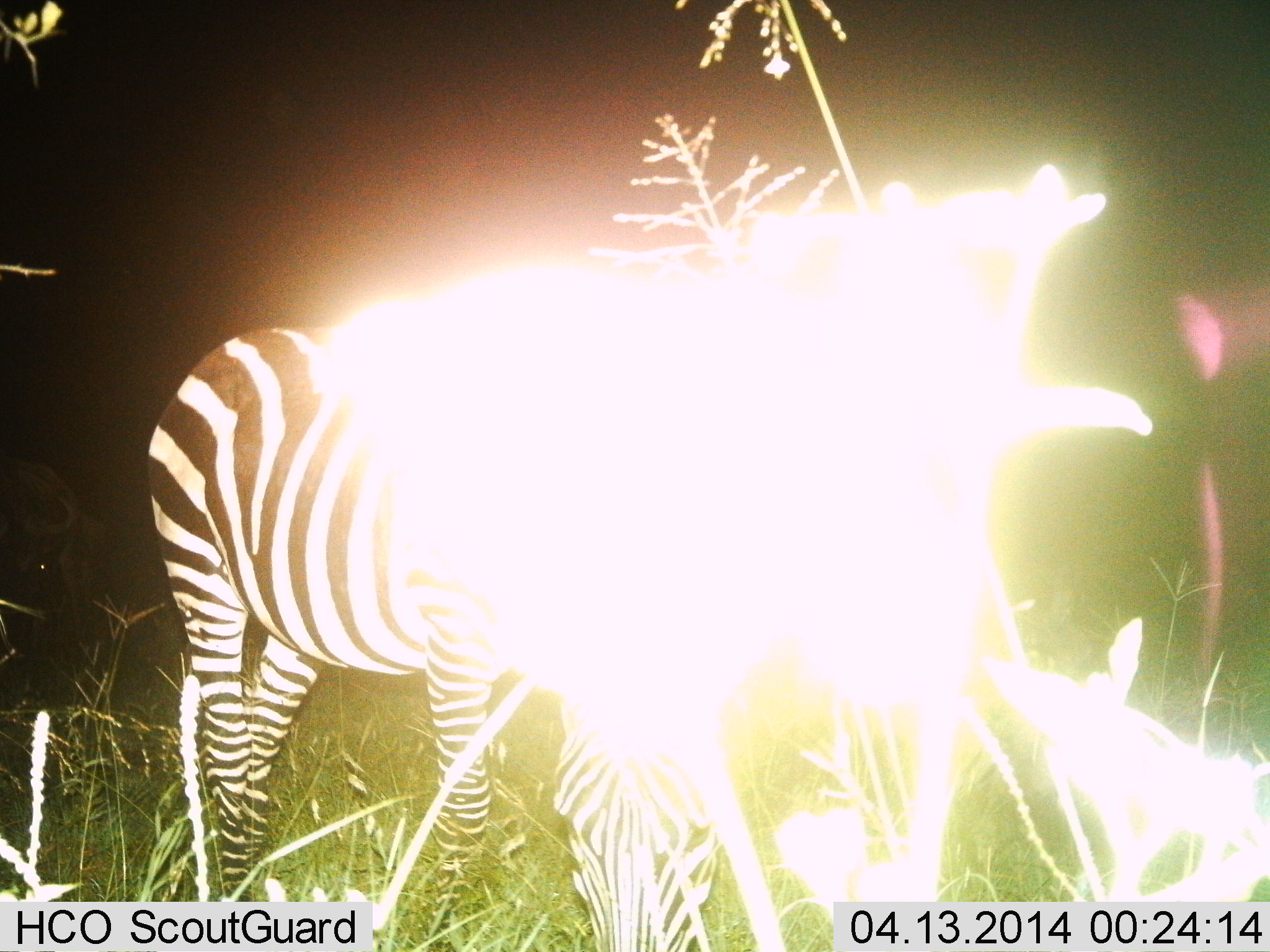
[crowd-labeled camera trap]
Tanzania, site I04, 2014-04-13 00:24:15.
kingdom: Animalia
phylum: Chordata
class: Mammalia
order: Perissodactyla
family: Equidae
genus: Equus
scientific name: Equus quagga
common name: plains zebra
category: zebra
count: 1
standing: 70%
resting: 10%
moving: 0%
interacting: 0%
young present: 10%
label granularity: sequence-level